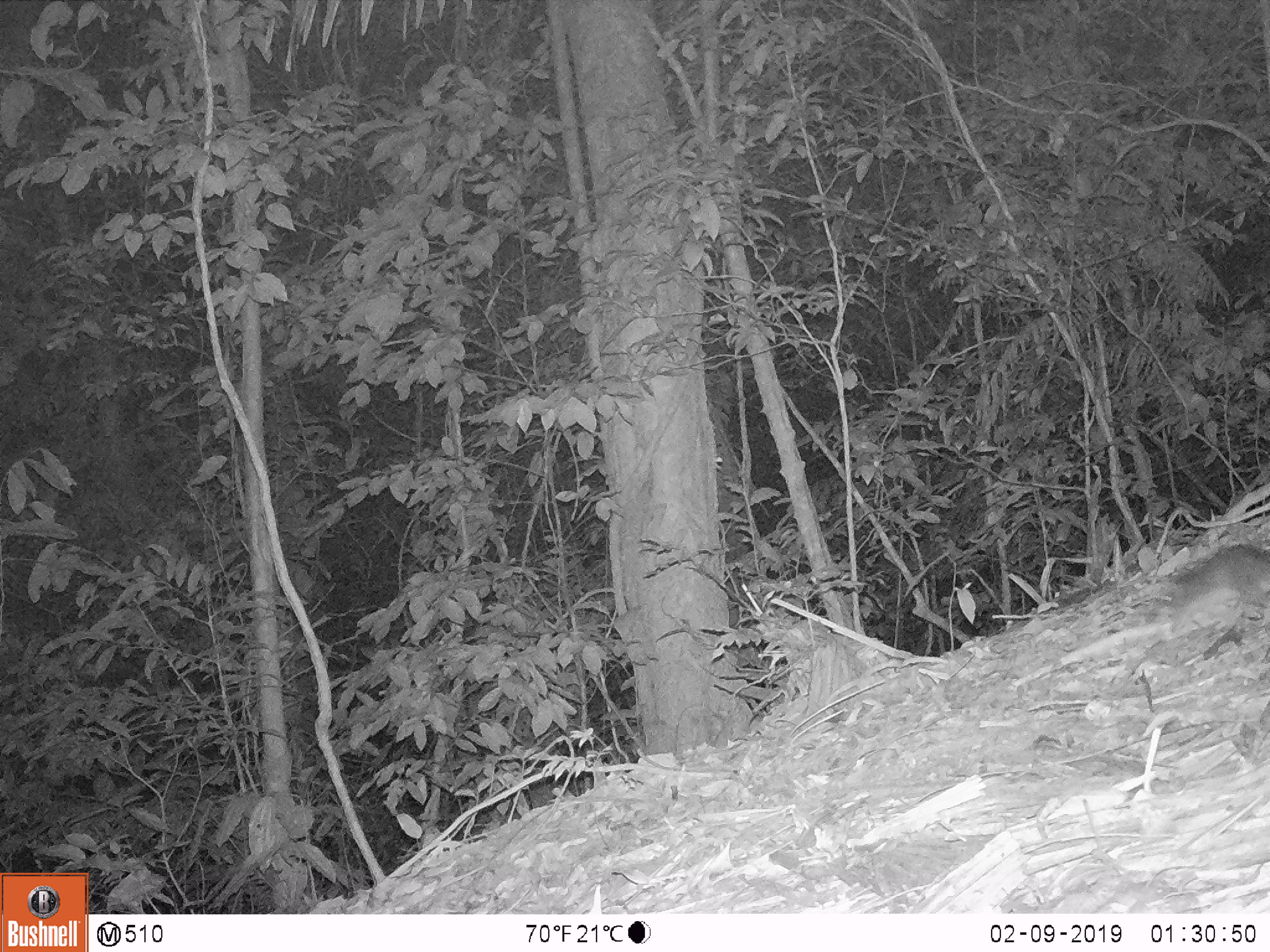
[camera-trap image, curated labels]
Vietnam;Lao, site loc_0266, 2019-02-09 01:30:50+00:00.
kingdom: Animalia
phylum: Chordata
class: Mammalia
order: Rodentia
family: Muridae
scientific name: Muridae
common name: old-world mice and rats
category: unidentified murid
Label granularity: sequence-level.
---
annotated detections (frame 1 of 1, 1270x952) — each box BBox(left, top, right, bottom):
unidentified murid: BBox(1152, 542, 1270, 661)